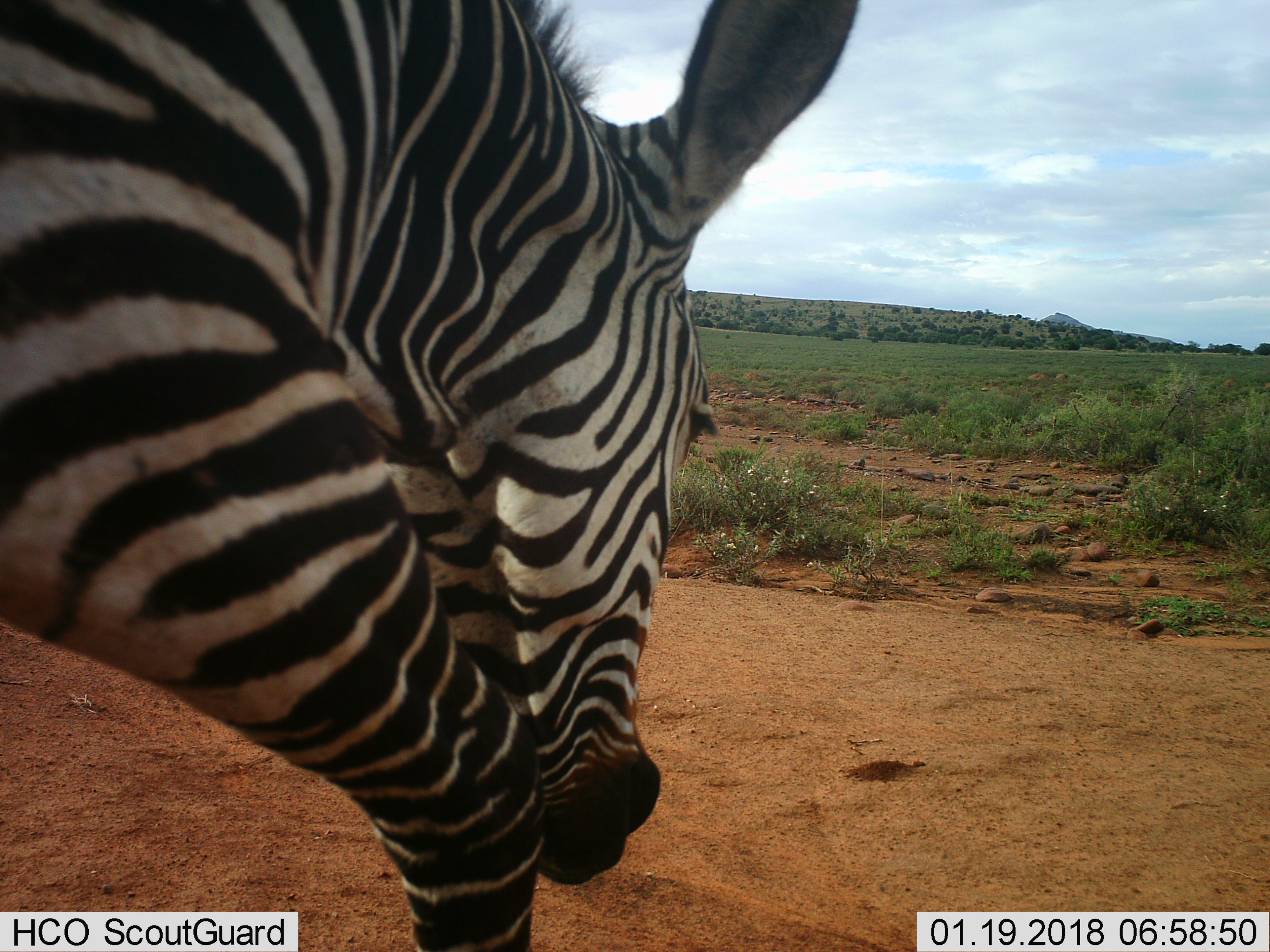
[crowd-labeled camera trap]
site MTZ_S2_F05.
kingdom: Animalia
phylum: Chordata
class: Mammalia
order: Perissodactyla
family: Equidae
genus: Equus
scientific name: Equus zebra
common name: mountain zebra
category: zebramountain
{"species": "zebramountain (mountain zebra) (Equus zebra)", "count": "1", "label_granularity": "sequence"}